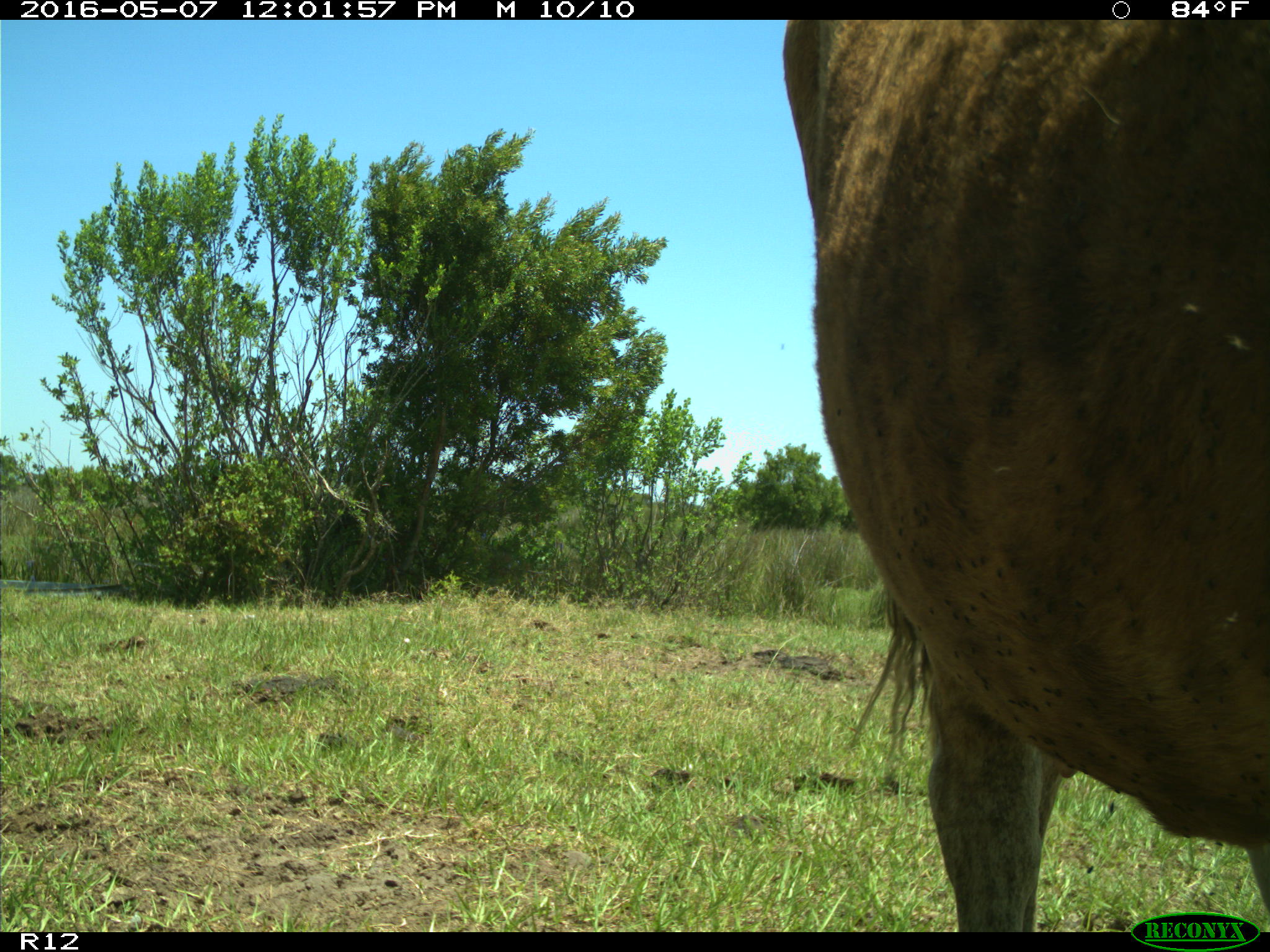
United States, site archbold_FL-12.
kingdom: Animalia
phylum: Chordata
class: Mammalia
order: Artiodactyla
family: Bovidae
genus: Bos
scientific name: Bos taurus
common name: domestic cow